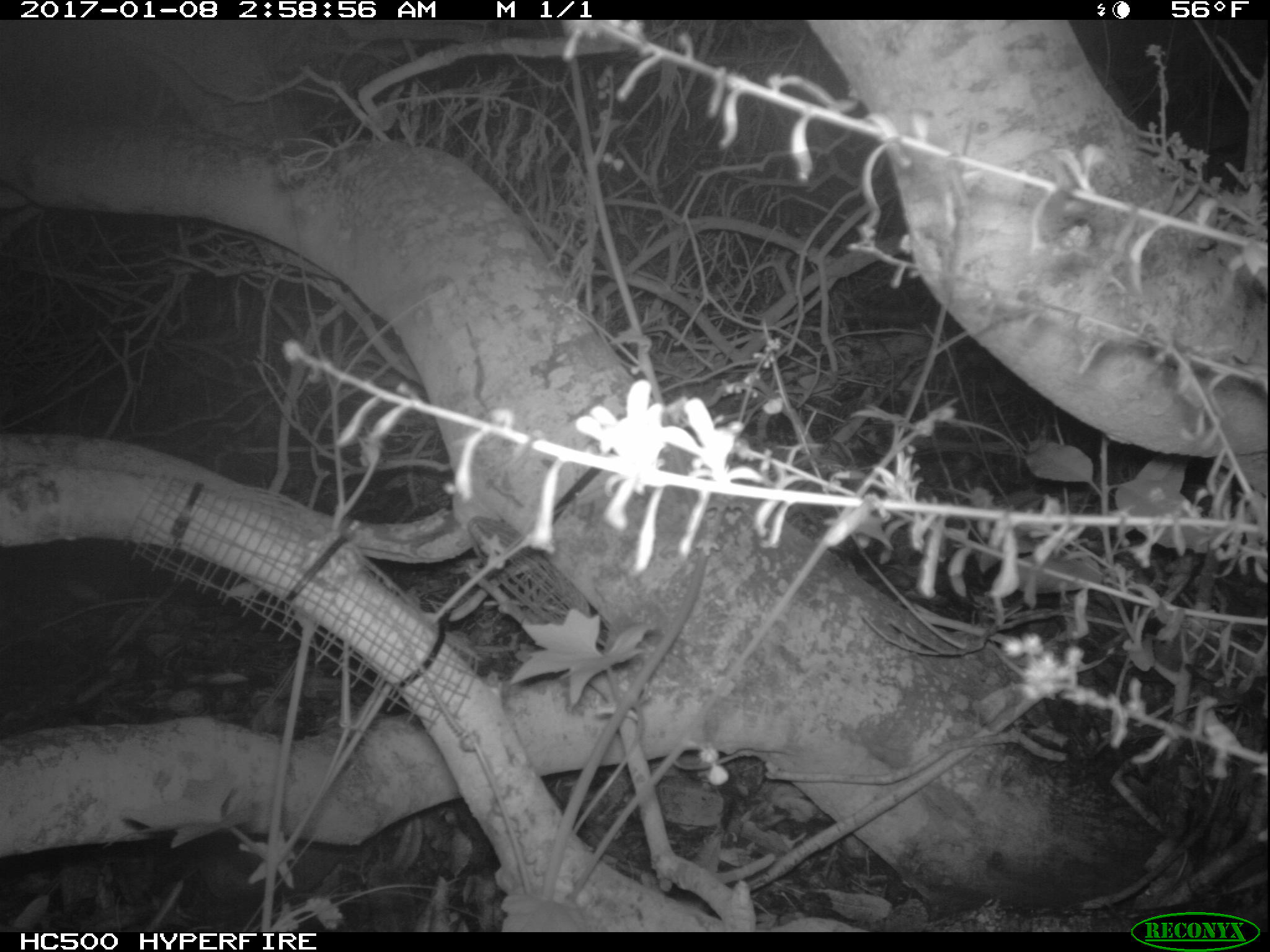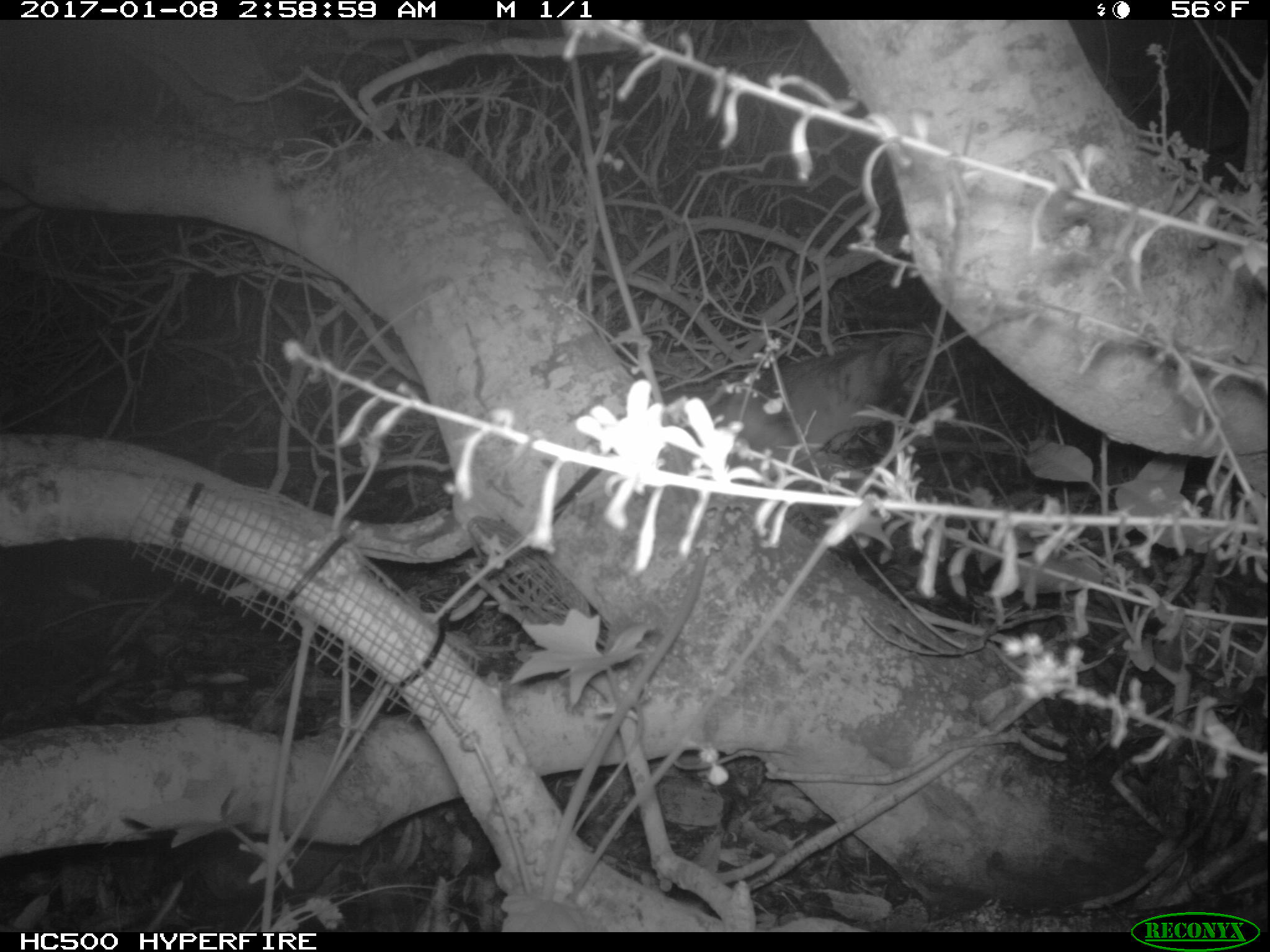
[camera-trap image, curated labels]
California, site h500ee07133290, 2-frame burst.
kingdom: Animalia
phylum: Chordata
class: Mammalia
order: Carnivora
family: Canidae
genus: Urocyon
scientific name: Urocyon littoralis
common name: island fox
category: fox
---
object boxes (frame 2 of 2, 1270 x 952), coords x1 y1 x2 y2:
fox: 659 337 928 490